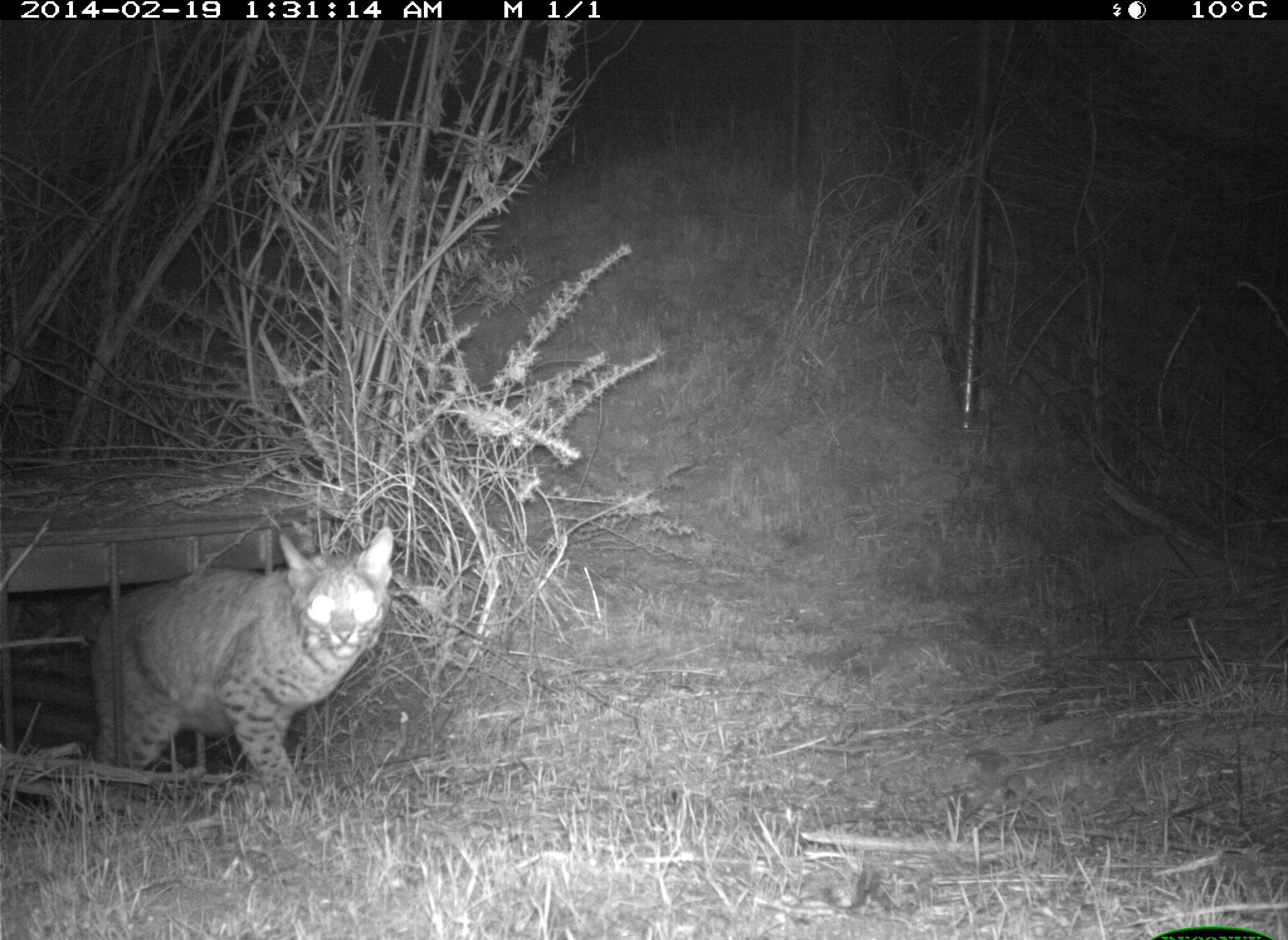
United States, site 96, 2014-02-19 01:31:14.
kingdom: Animalia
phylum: Chordata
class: Mammalia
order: Carnivora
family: Felidae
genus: Lynx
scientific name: Lynx rufus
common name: bobcat